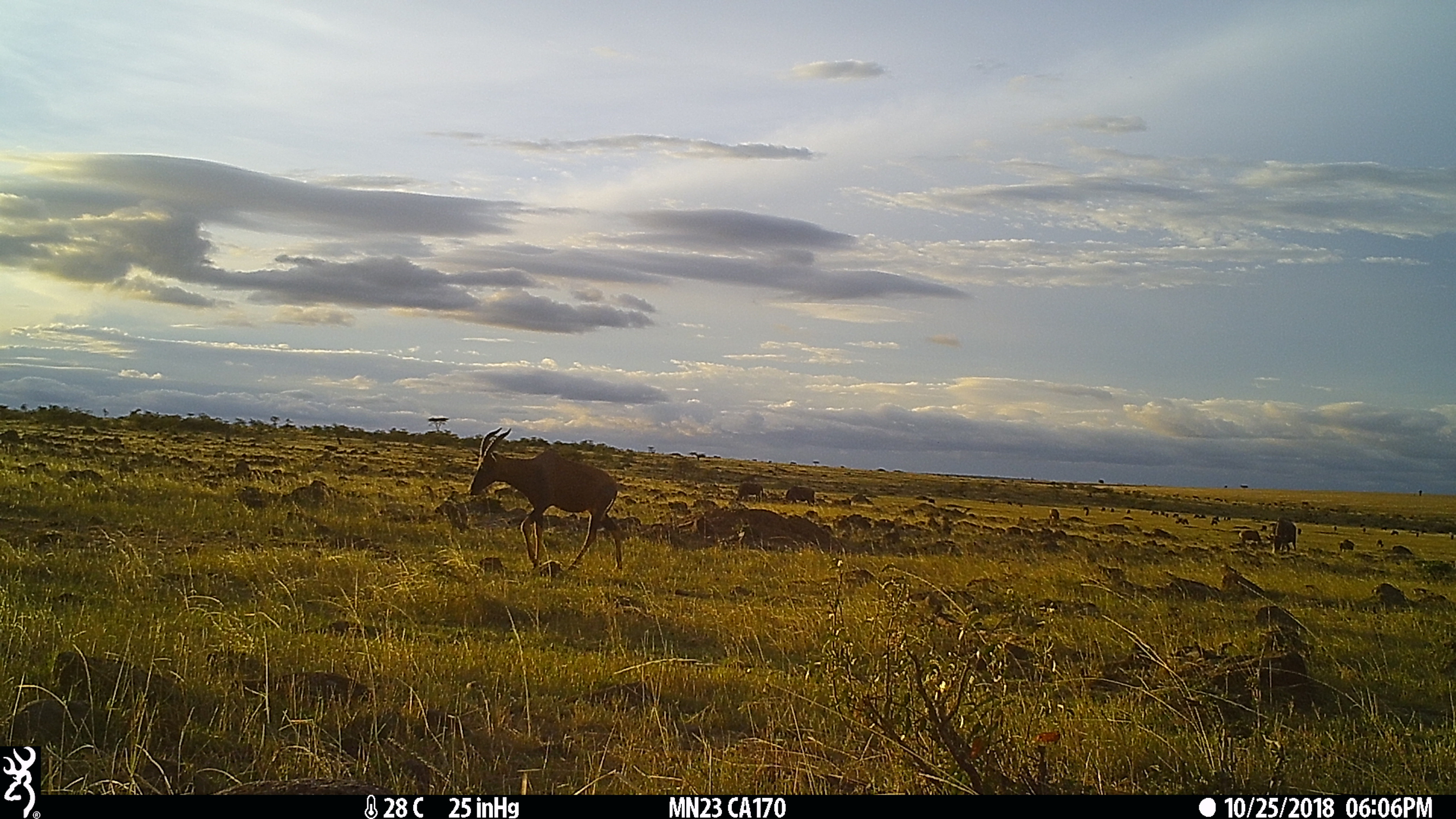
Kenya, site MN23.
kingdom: Animalia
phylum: Chordata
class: Mammalia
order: Artiodactyla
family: Bovidae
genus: Damaliscus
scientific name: Damaliscus lunatus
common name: topi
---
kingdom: Animalia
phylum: Chordata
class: Mammalia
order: Artiodactyla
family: Bovidae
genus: Connochaetes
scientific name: Connochaetes taurinus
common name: blue wildebeest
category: wildebeest